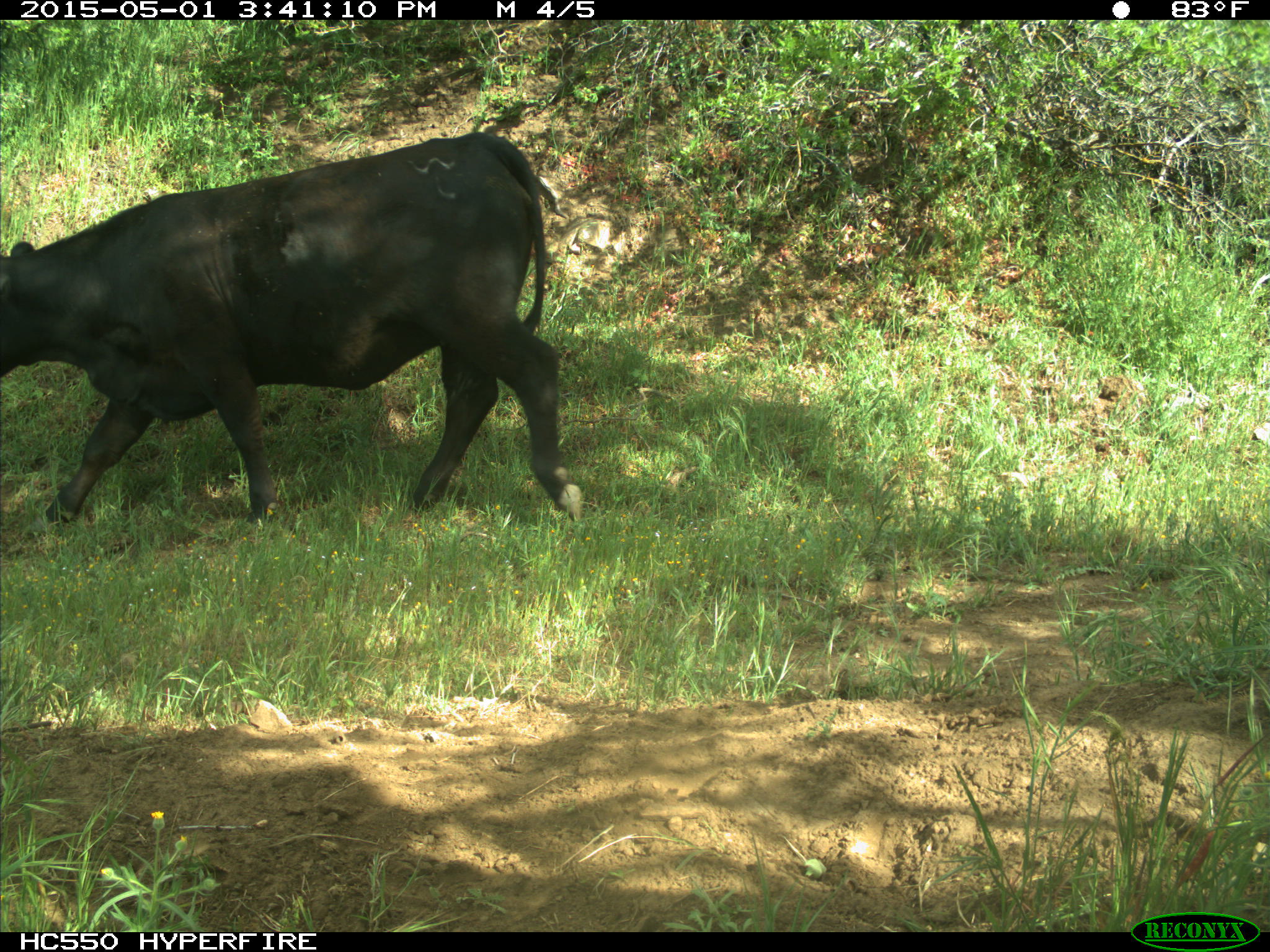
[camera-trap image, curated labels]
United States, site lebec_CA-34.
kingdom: Animalia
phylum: Chordata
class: Mammalia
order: Artiodactyla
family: Bovidae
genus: Bos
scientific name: Bos taurus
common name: domestic cow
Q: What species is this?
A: Bos taurus (domestic cow).